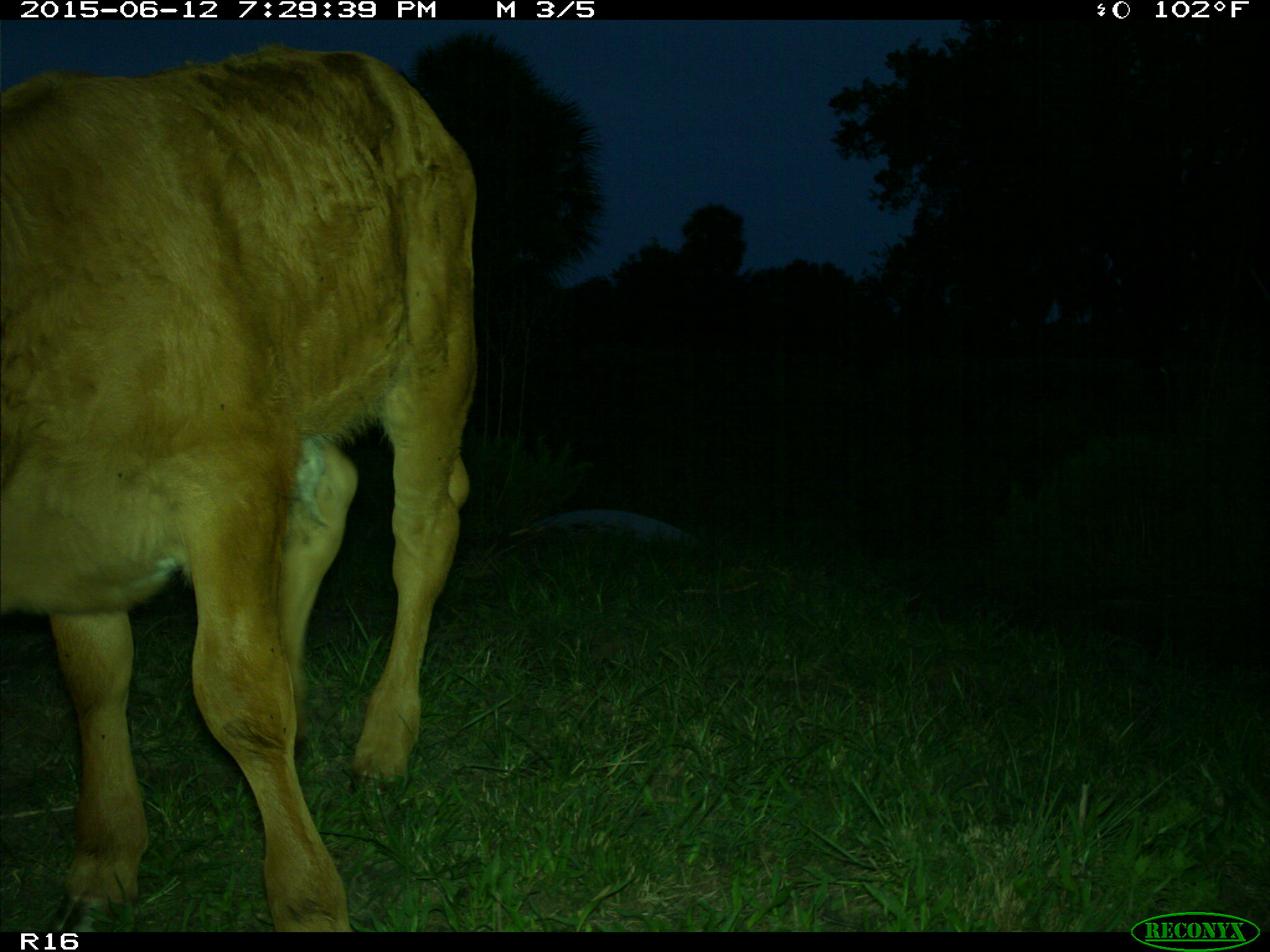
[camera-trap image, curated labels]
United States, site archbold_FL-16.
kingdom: Animalia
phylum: Chordata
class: Mammalia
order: Artiodactyla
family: Bovidae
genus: Bos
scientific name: Bos taurus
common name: domestic cow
Bos taurus (domestic cow).